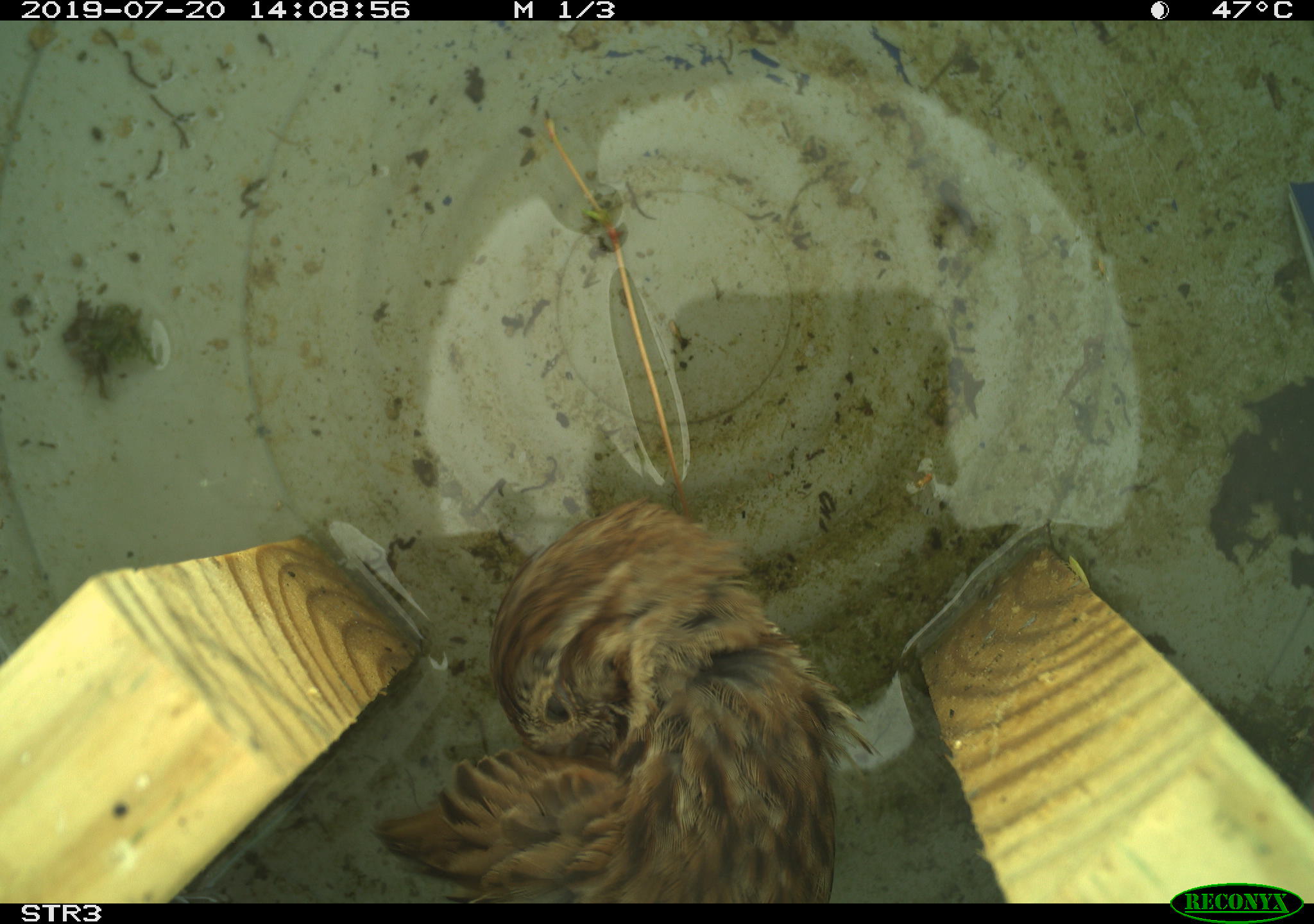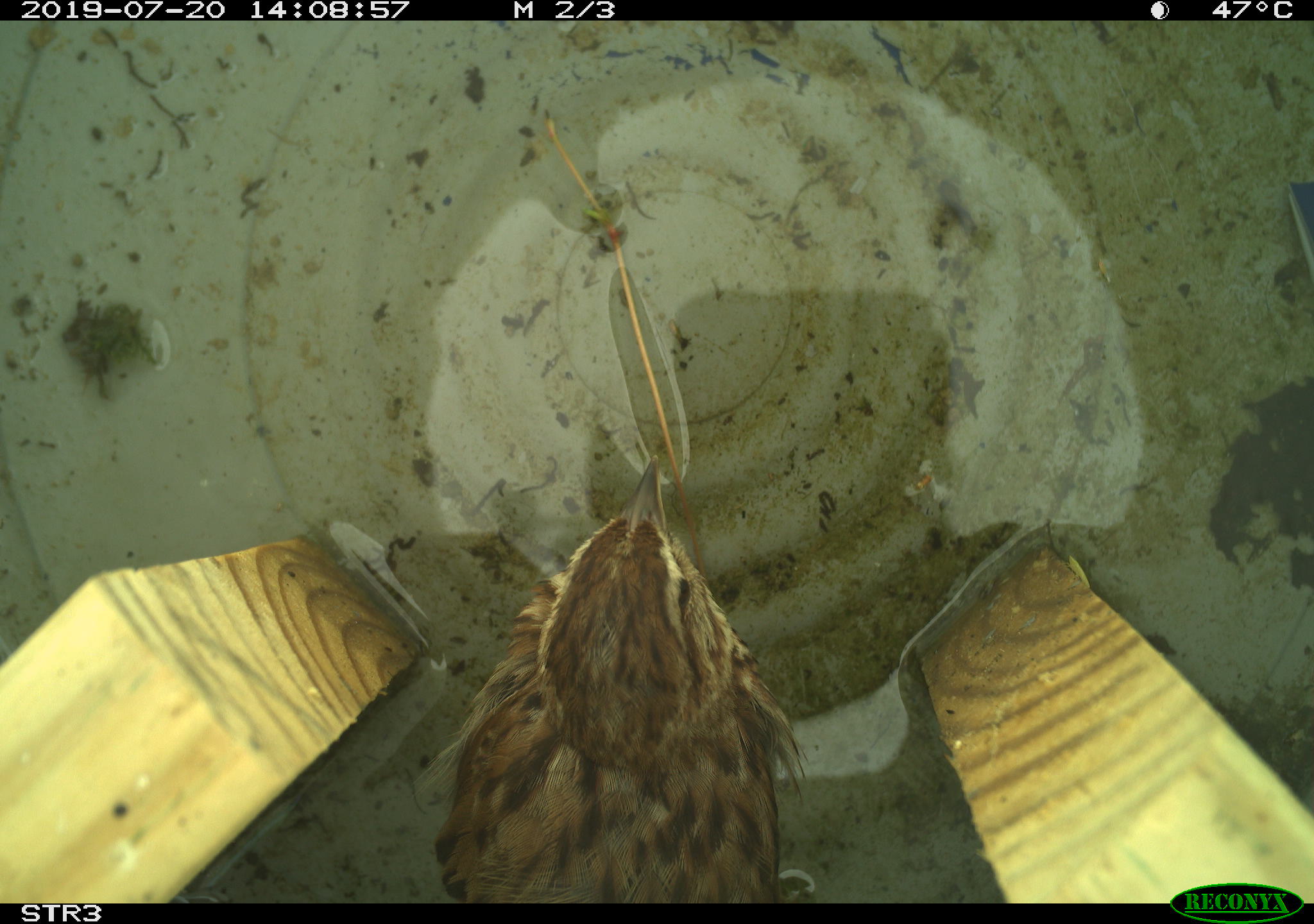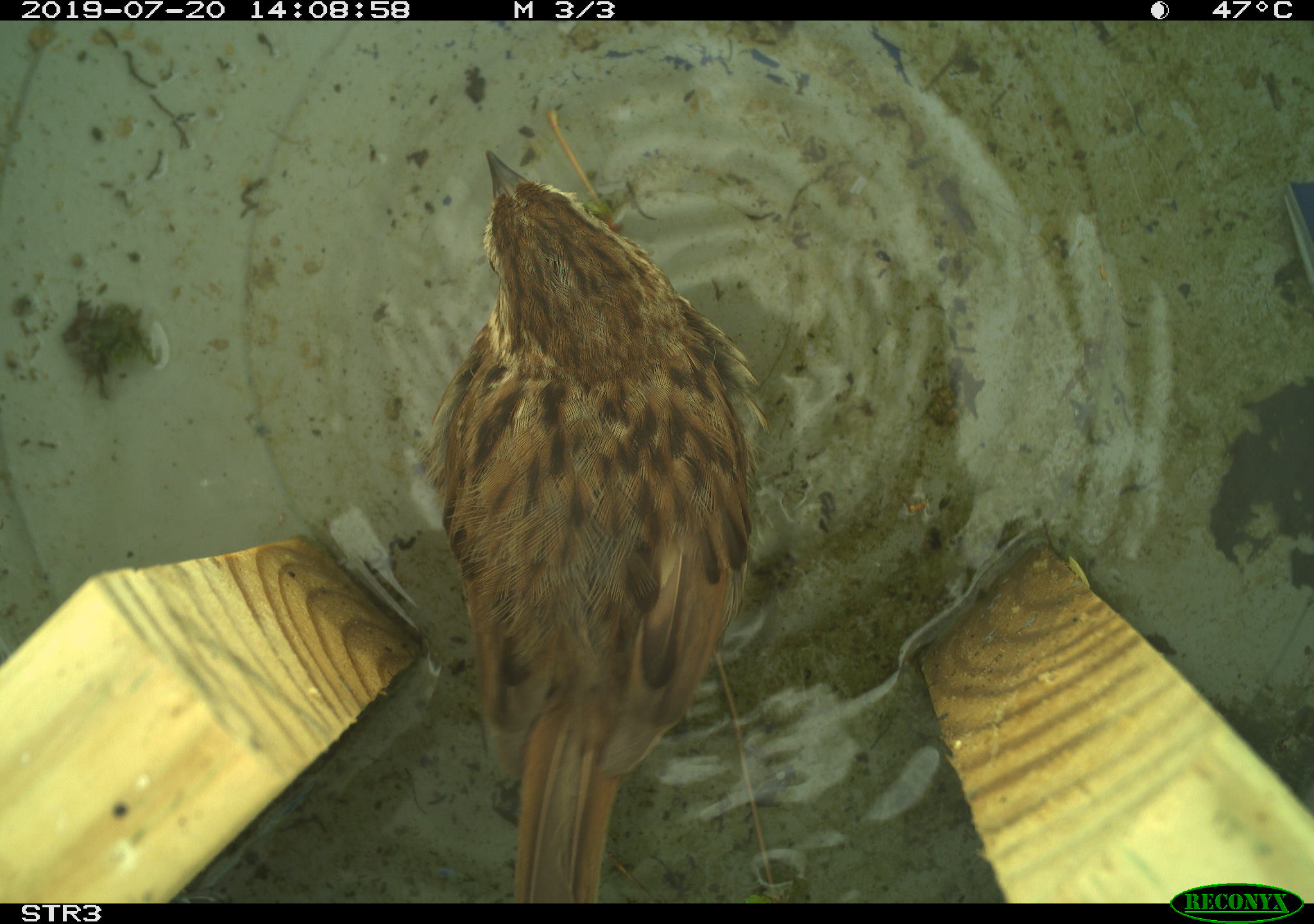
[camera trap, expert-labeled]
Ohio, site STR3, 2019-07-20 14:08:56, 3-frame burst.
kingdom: Animalia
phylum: Chordata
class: Aves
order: Passeriformes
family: Passerellidae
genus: Melospiza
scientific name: Melospiza melodia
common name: song sparrow